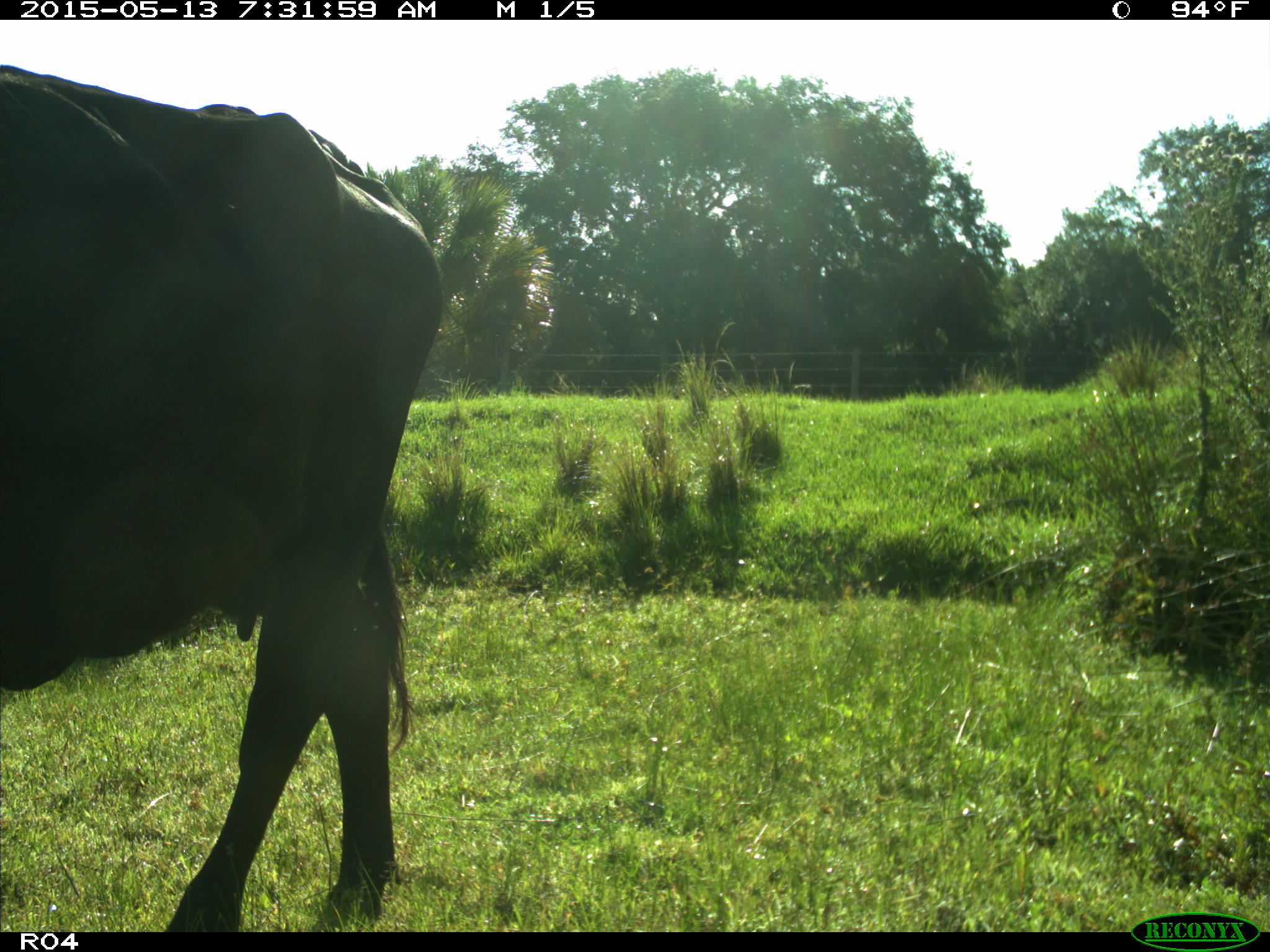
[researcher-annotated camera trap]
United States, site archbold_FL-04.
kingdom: Animalia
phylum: Chordata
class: Mammalia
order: Artiodactyla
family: Bovidae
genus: Bos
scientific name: Bos taurus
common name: domestic cow